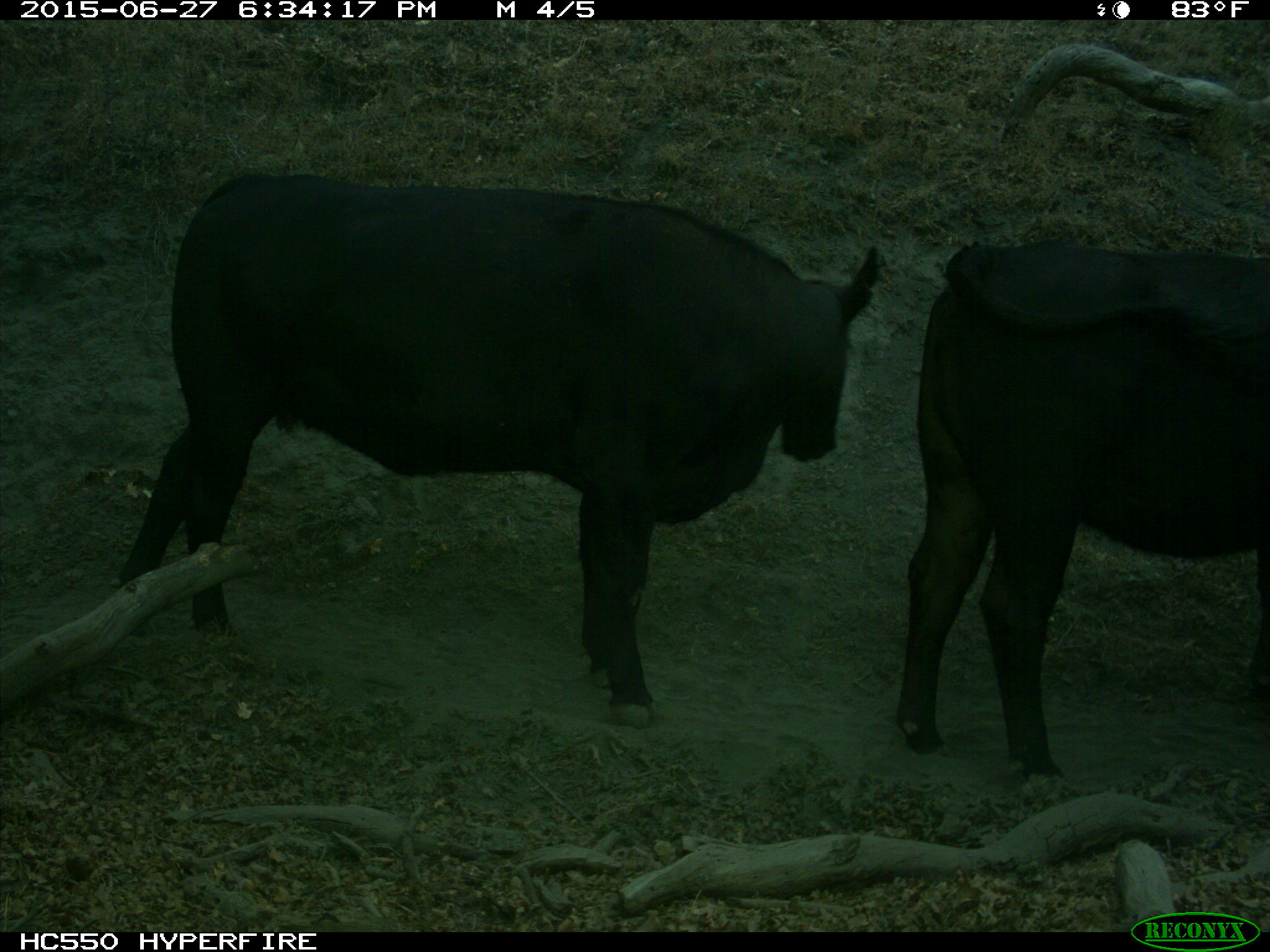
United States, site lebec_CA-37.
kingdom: Animalia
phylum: Chordata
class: Mammalia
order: Artiodactyla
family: Bovidae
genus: Bos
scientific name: Bos taurus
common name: domestic cow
Bos taurus (domestic cow).